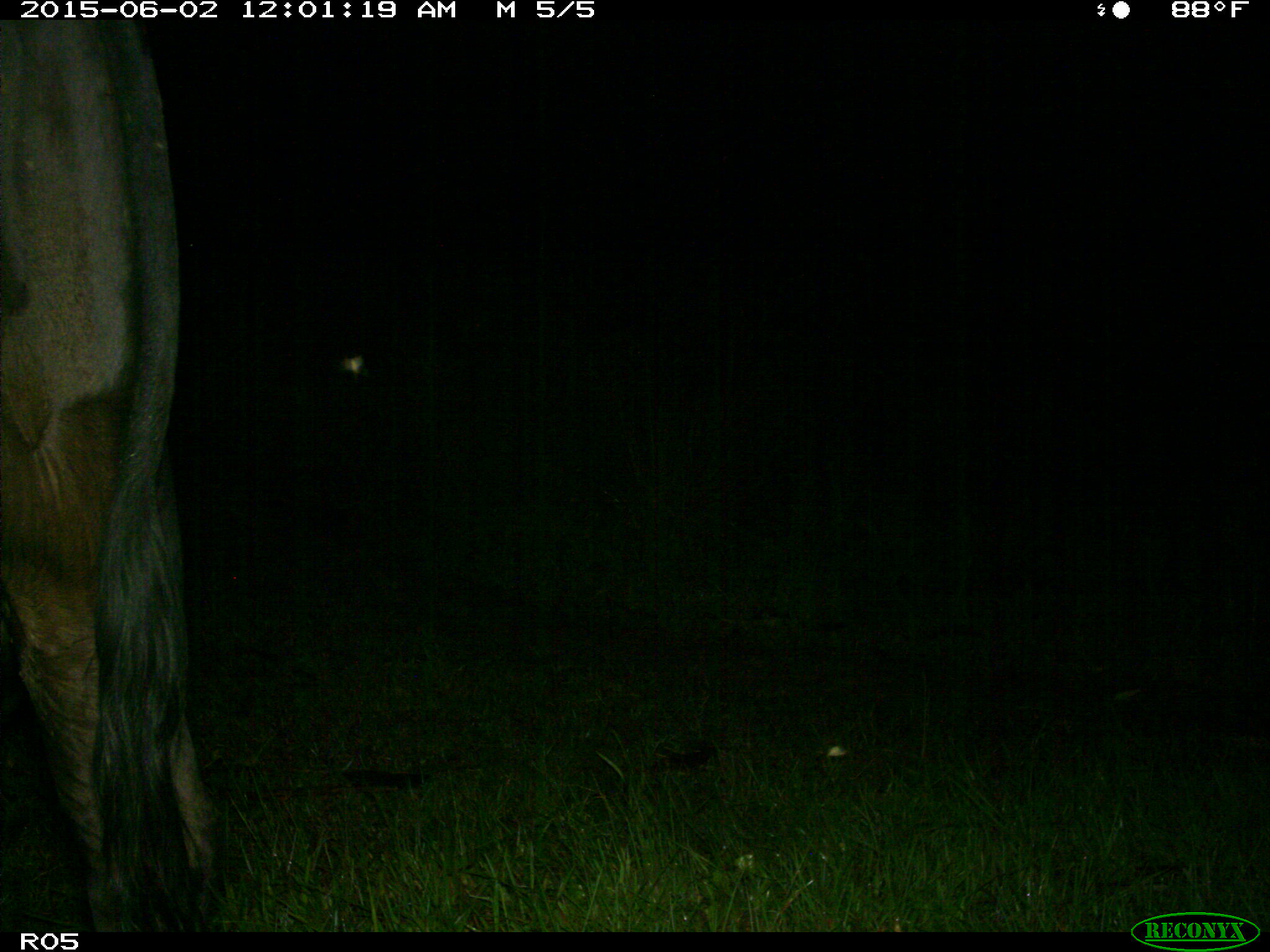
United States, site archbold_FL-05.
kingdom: Animalia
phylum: Chordata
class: Mammalia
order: Artiodactyla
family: Bovidae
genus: Bos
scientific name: Bos taurus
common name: domestic cow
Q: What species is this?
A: Bos taurus (domestic cow).